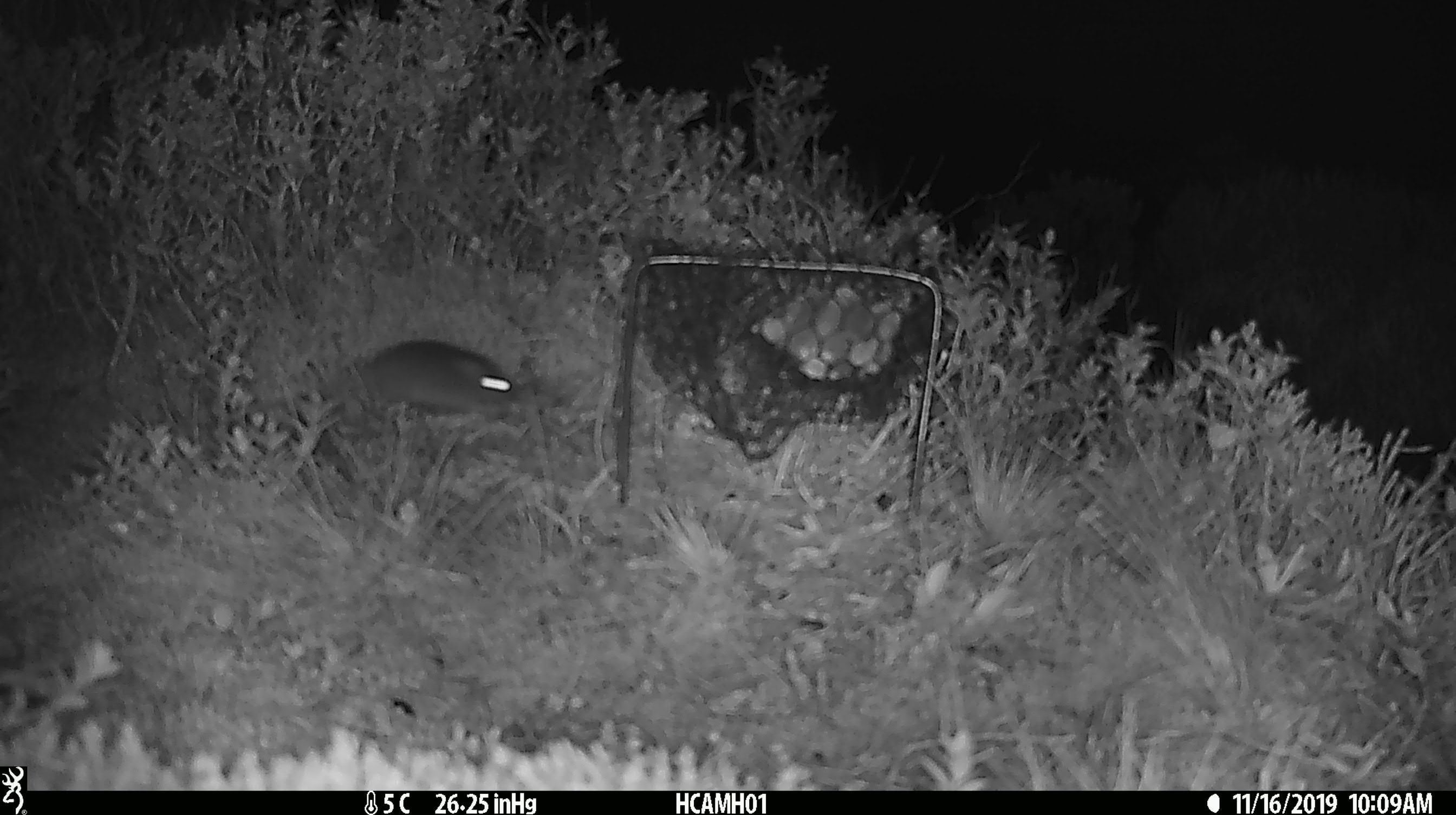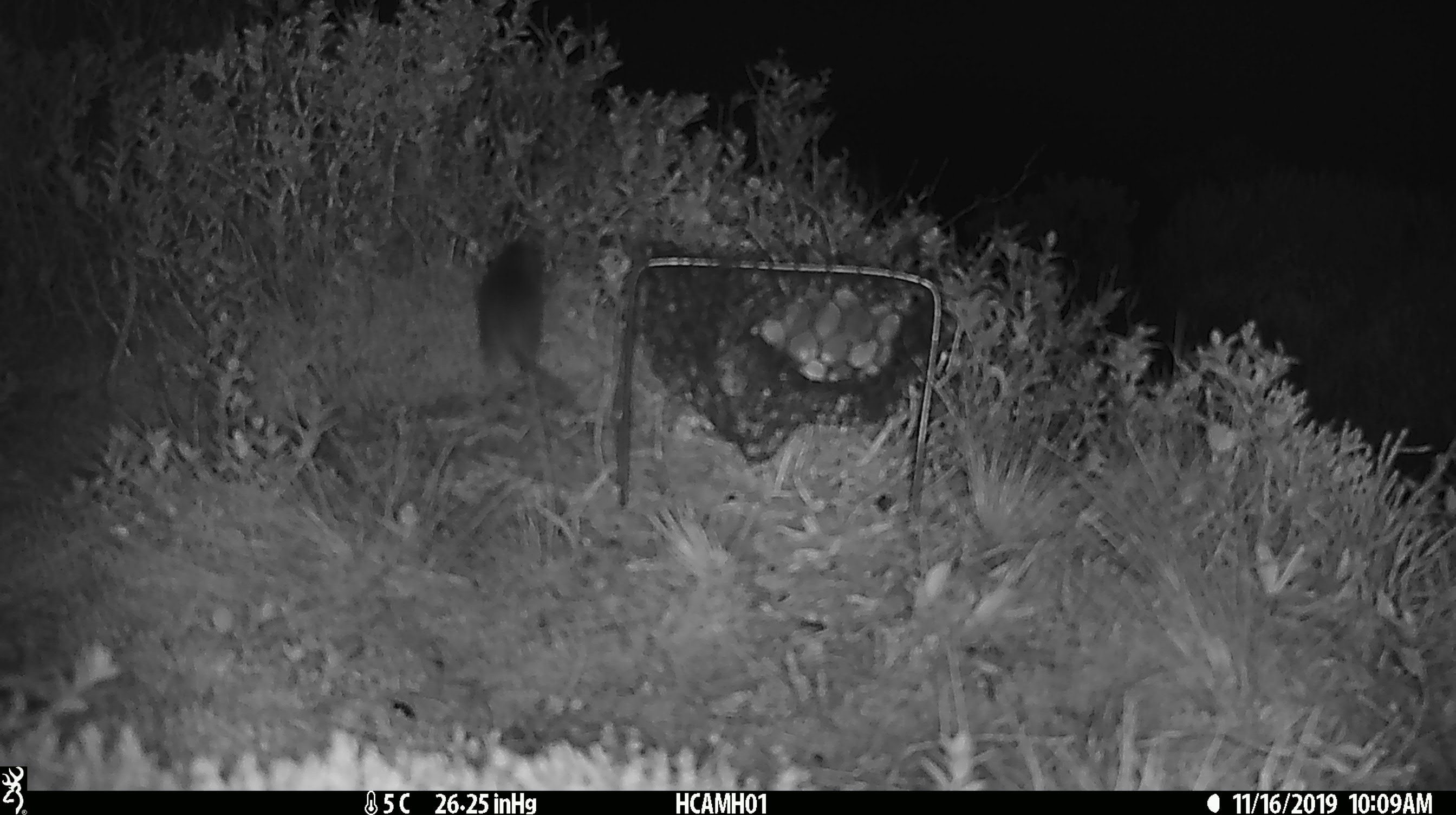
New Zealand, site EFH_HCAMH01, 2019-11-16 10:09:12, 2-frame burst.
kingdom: Animalia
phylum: Chordata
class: Mammalia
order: Rodentia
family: Muridae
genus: Mus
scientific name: Mus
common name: mouse